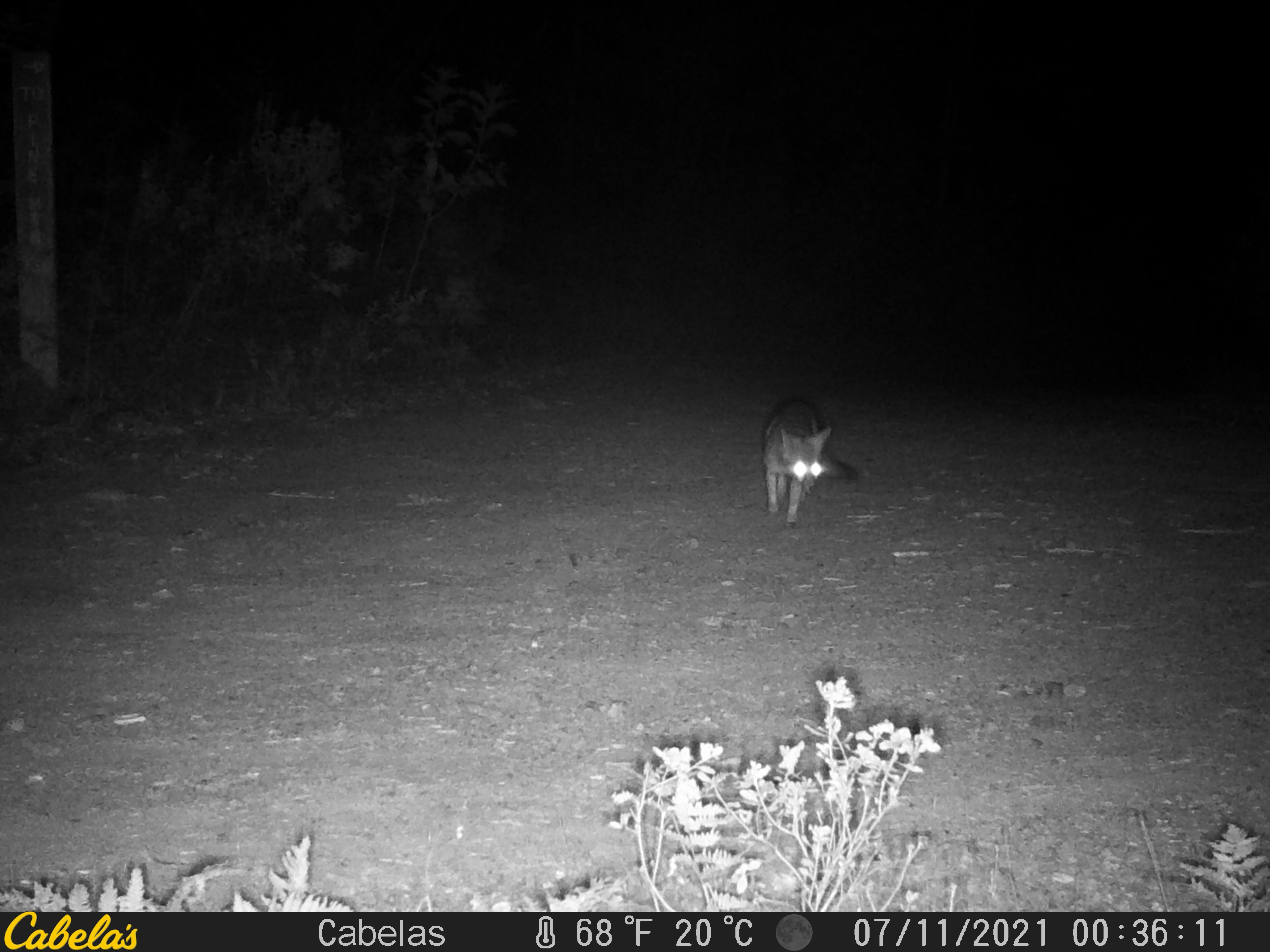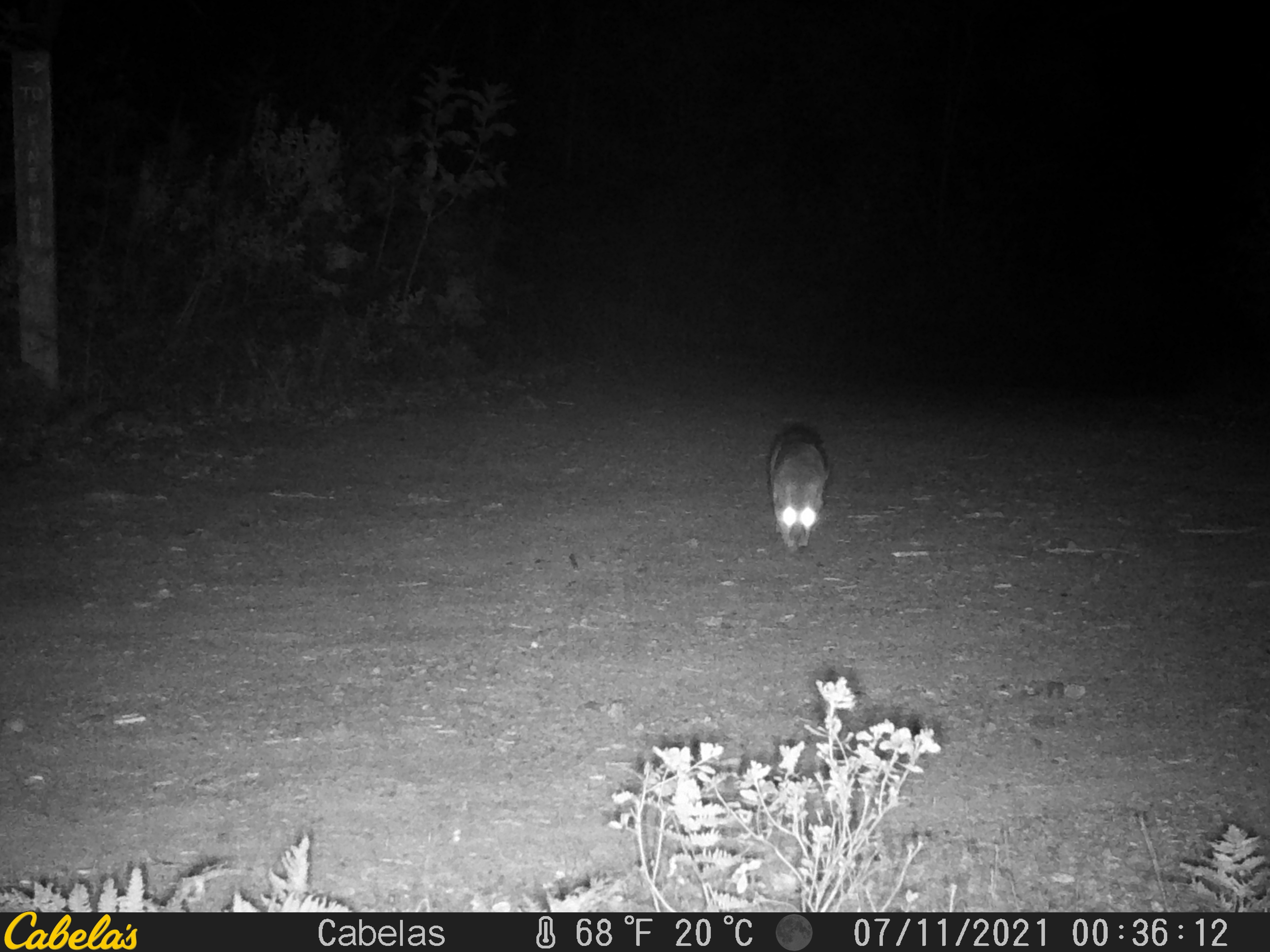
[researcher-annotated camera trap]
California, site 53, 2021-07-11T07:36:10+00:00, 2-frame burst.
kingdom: Animalia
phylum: Chordata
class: Mammalia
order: Carnivora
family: Canidae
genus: Urocyon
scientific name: Urocyon cinereoargenteus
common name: gray fox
Gray fox (Urocyon cinereoargenteus).